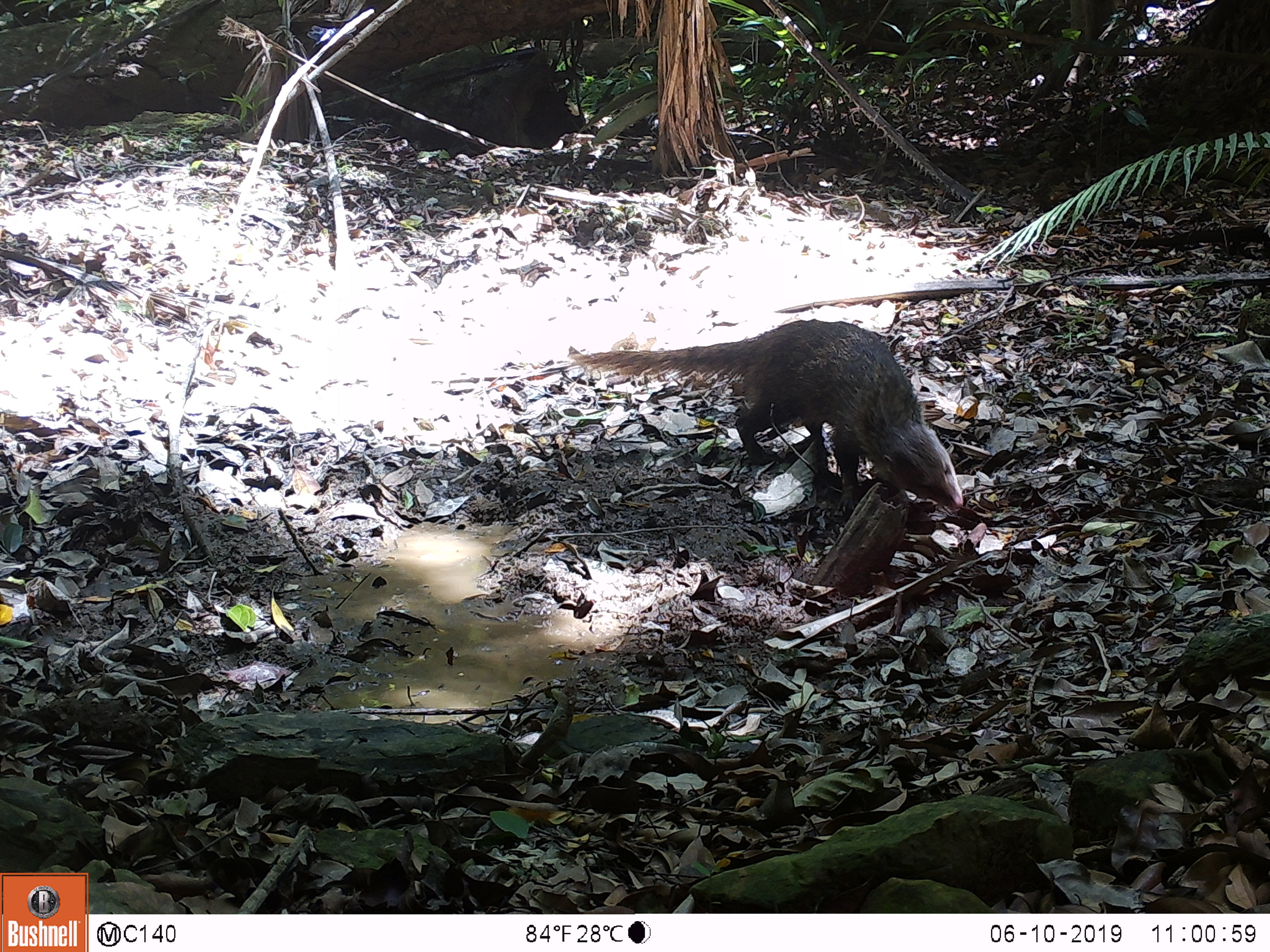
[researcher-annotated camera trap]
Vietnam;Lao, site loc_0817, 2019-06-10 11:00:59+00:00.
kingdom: Animalia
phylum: Chordata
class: Mammalia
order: Carnivora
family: Herpestidae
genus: Urva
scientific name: Urva urva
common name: crab-eating mongoose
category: crab eating mongoose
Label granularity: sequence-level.